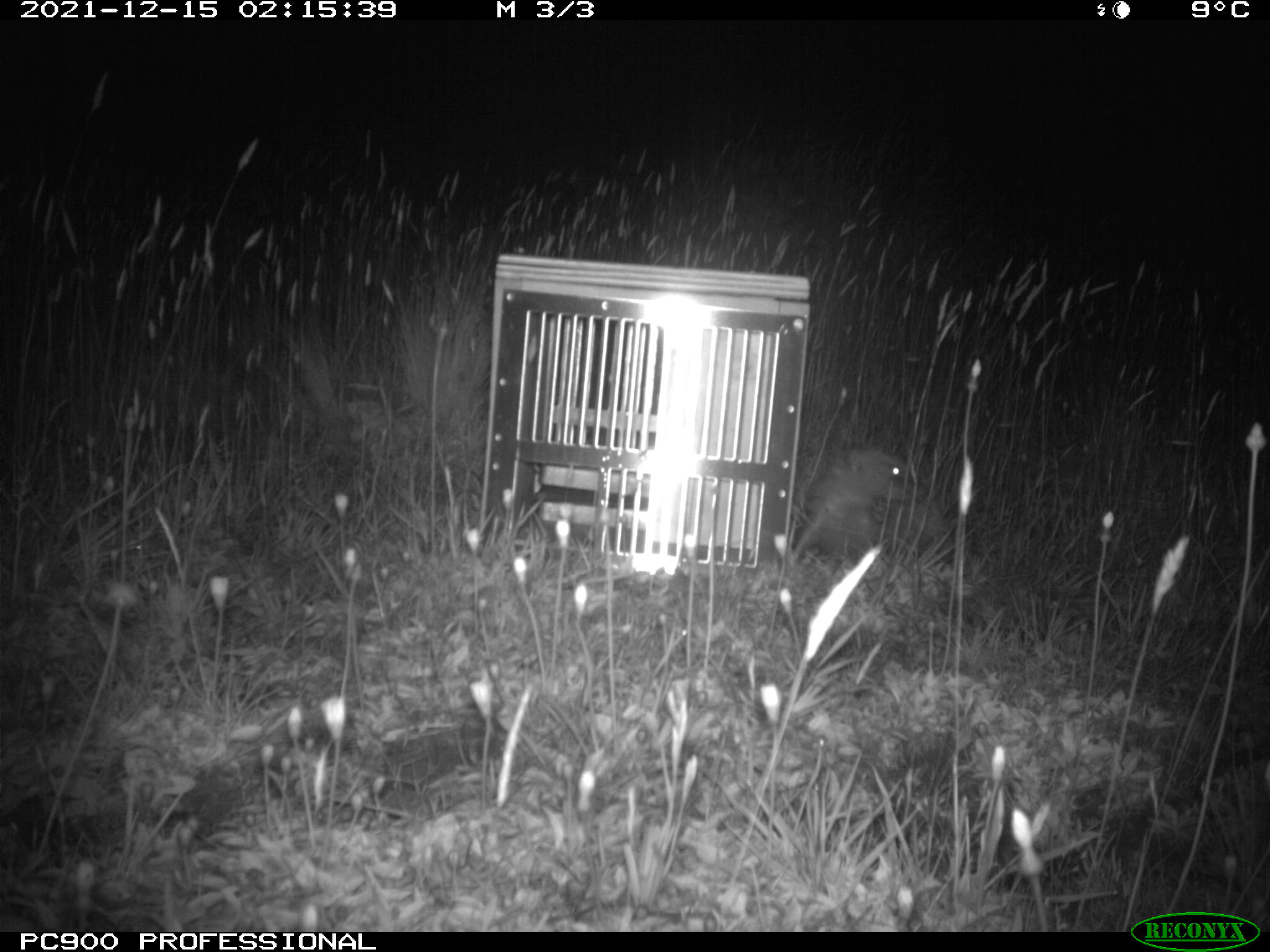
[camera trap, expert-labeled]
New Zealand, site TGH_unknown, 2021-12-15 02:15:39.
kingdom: Animalia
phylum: Chordata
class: Mammalia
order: Eulipotyphla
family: Erinaceidae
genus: Erinaceus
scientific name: Erinaceus europaeus europaeus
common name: european hedgehog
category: hedgehog